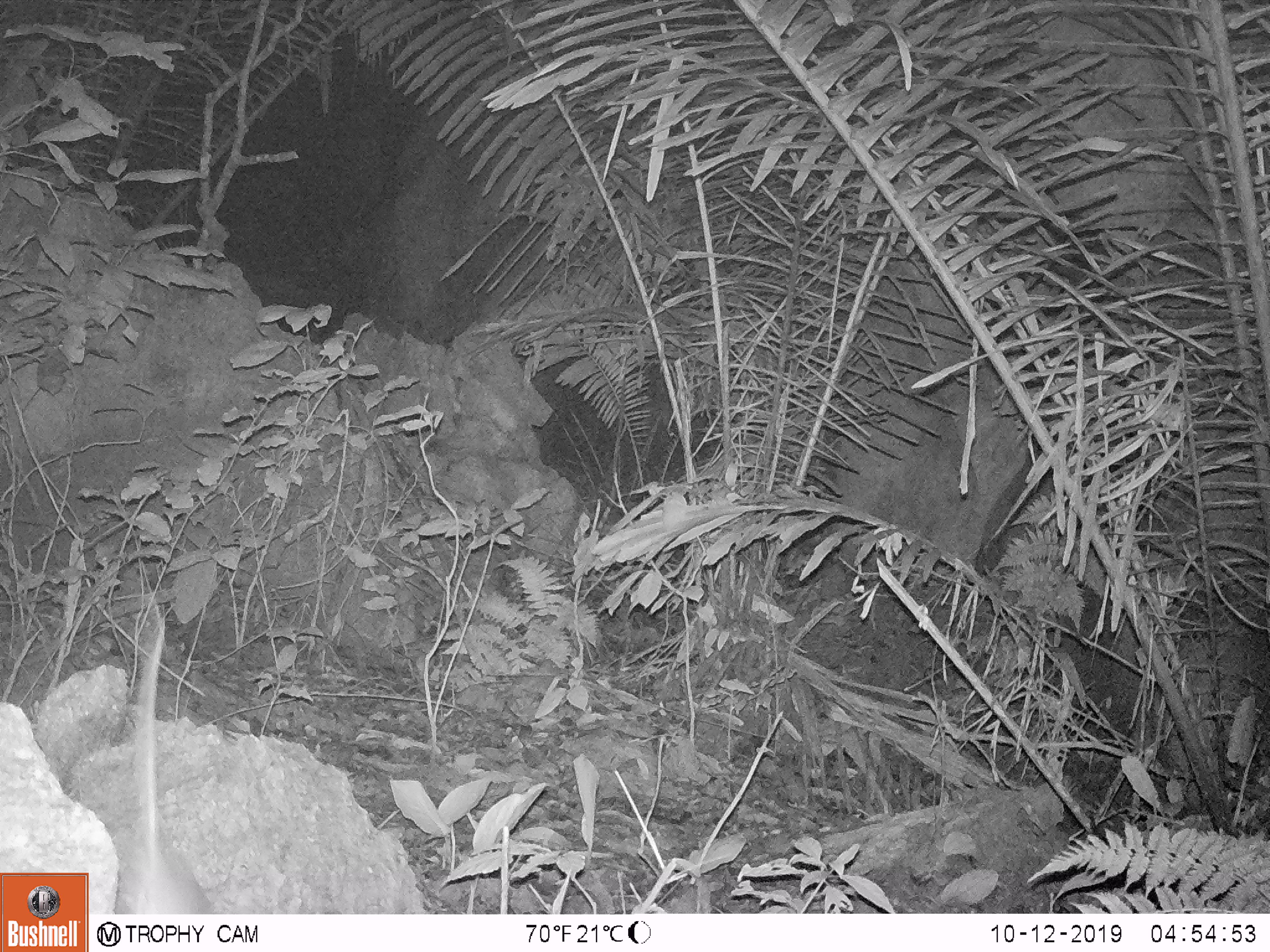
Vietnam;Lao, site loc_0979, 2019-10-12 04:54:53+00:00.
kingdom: Animalia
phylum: Chordata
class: Mammalia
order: Rodentia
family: Muridae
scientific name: Muridae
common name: old-world mice and rats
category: unidentified murid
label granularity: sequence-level